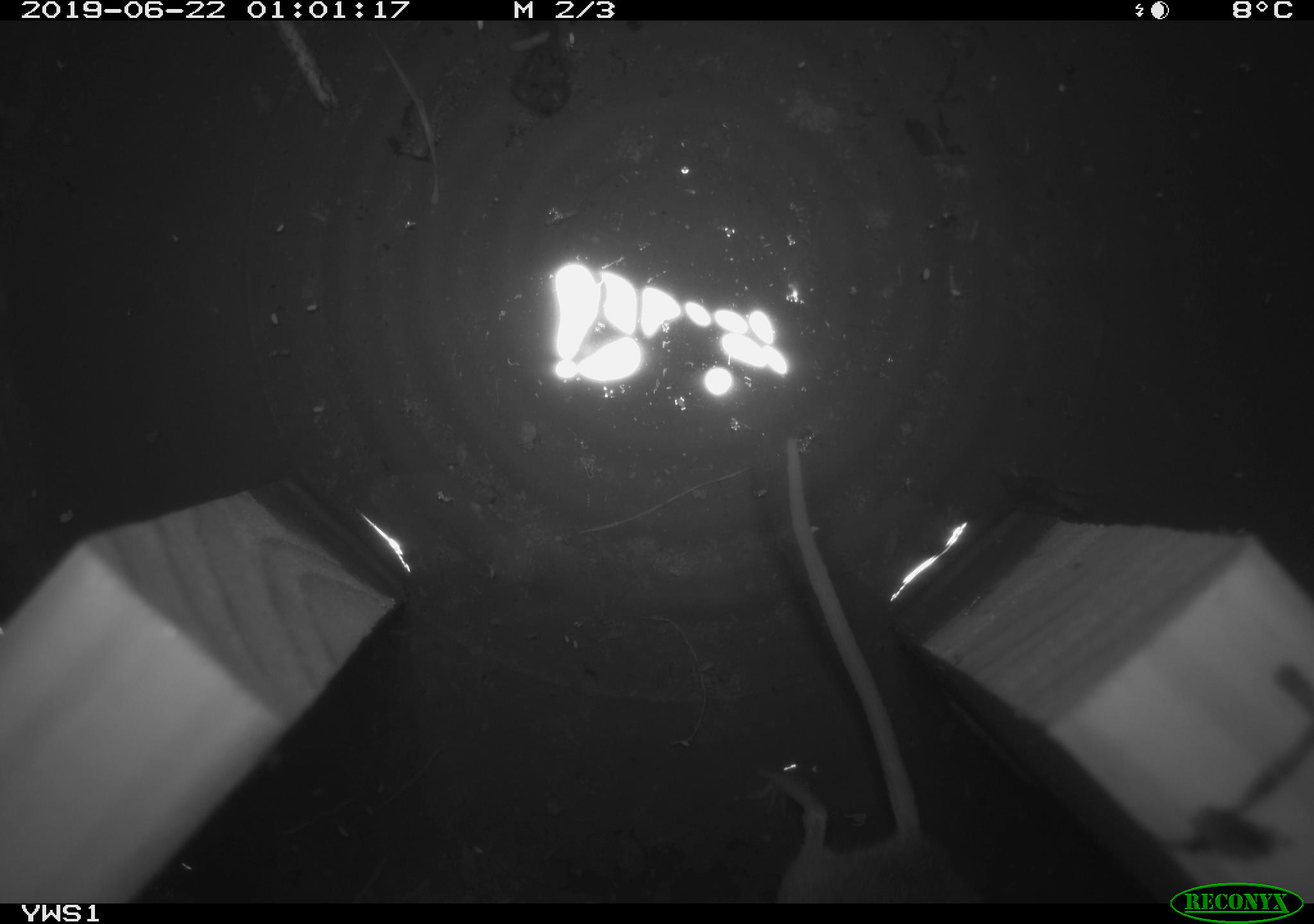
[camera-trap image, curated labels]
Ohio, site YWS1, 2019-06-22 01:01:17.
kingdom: Animalia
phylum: Chordata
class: Mammalia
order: Rodentia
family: Cricetidae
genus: Peromyscus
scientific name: Peromyscus leucopus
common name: white-footed mouse